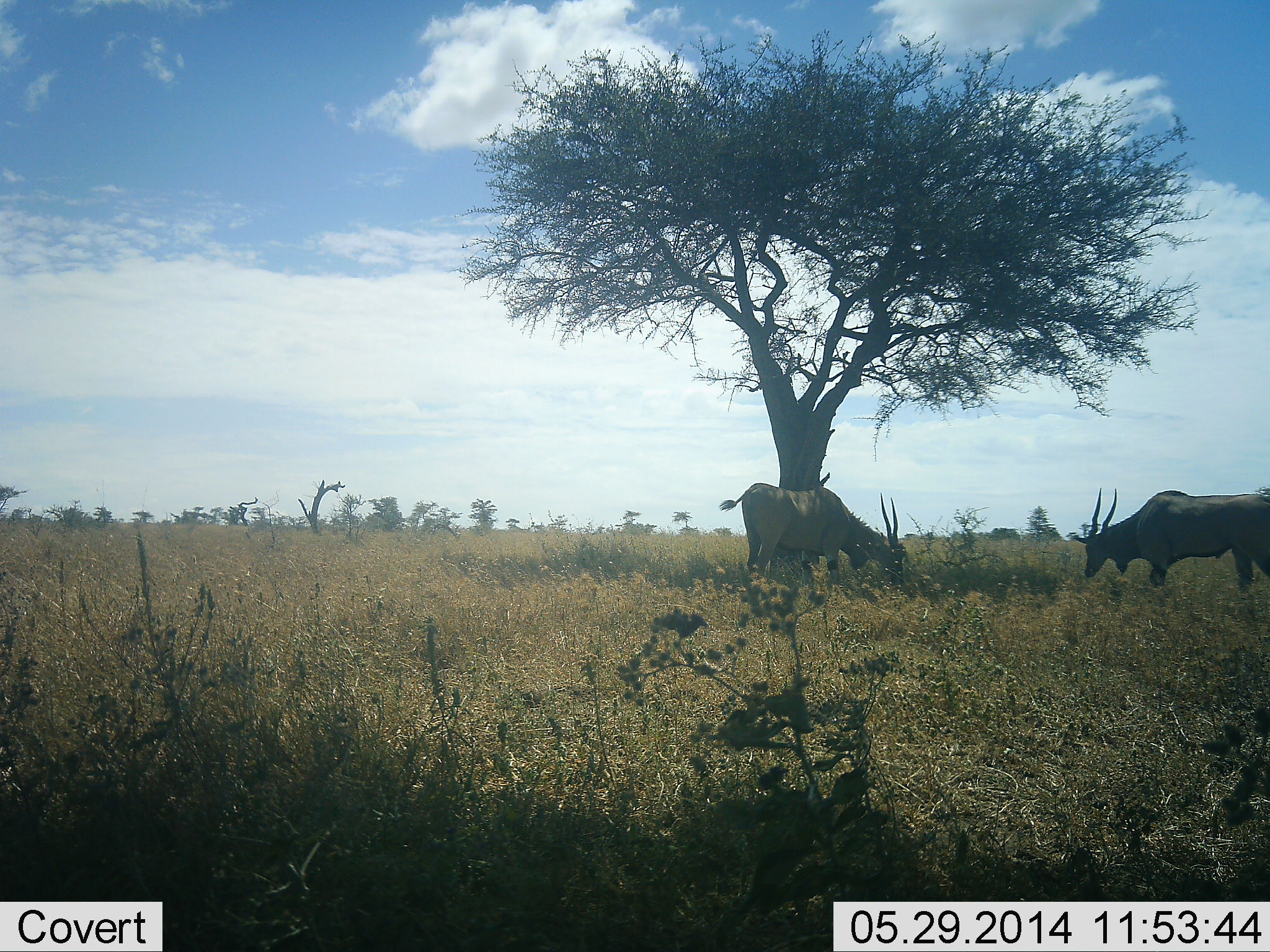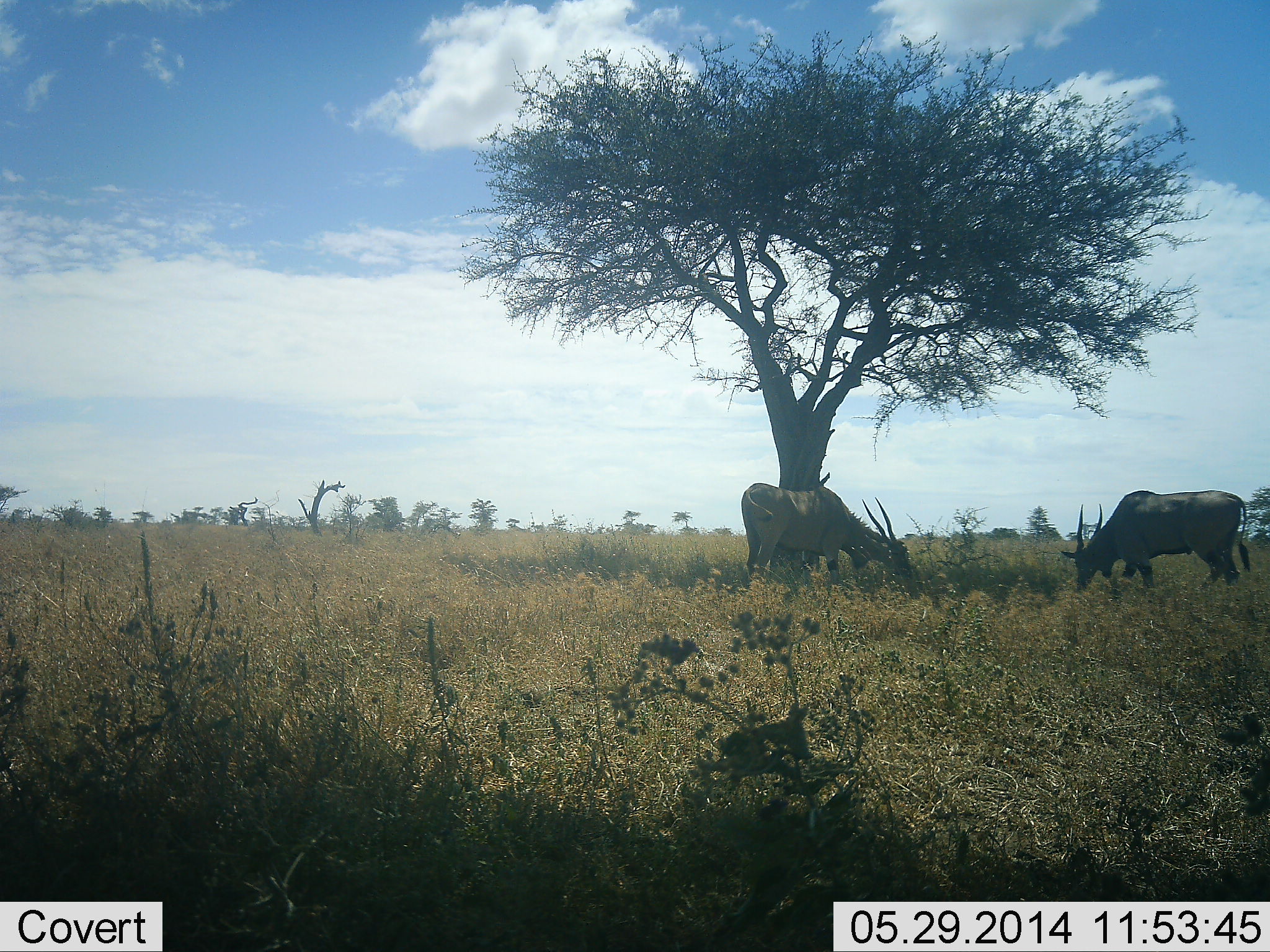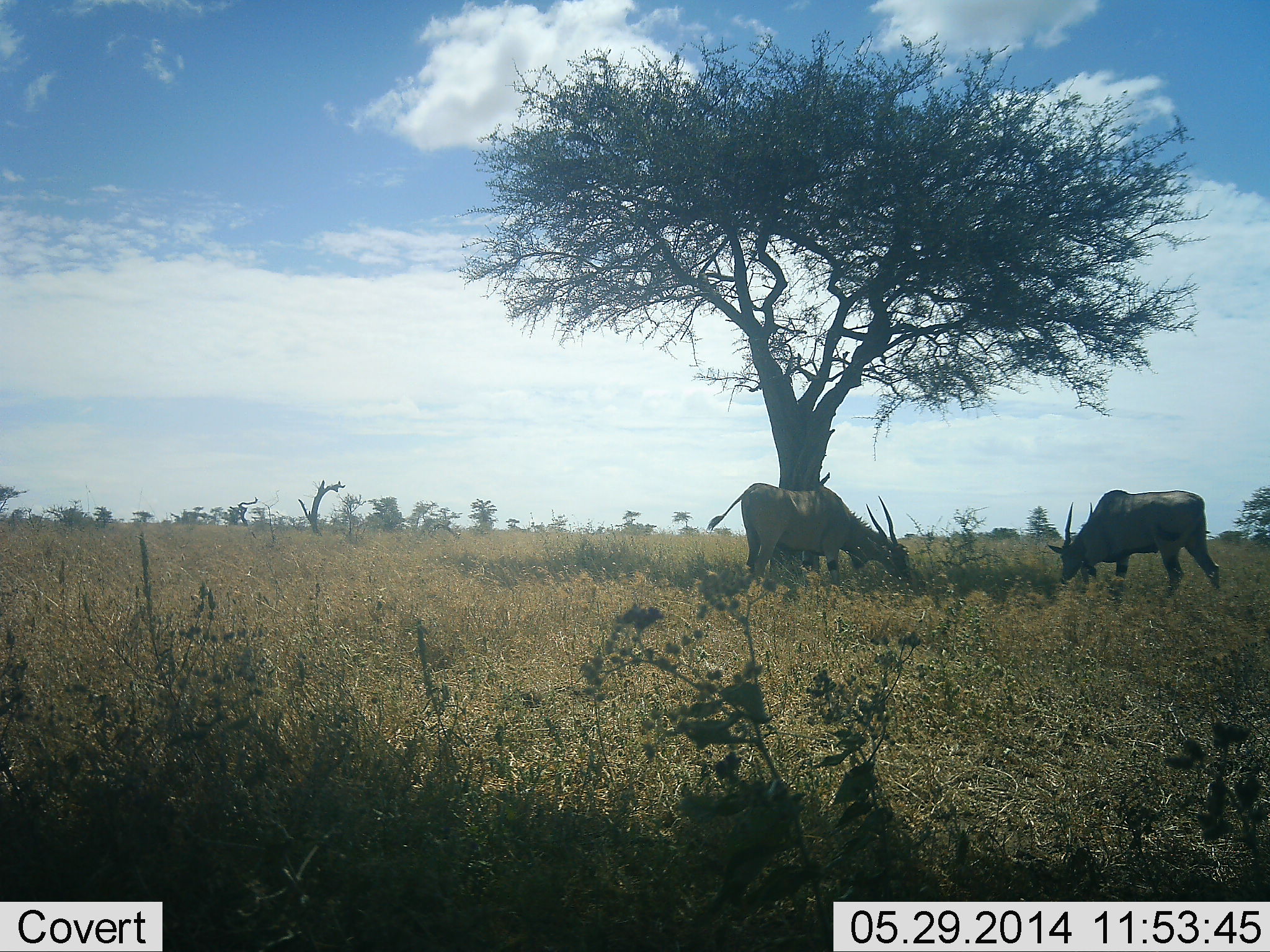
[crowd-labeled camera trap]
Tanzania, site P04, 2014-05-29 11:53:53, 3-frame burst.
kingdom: Animalia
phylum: Chordata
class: Mammalia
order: Artiodactyla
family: Bovidae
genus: Tragelaphus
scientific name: Tragelaphus oryx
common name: eland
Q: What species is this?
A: Eland (Tragelaphus oryx).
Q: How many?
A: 2.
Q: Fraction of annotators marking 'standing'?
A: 0%.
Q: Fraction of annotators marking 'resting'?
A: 0%.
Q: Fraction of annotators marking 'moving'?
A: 30%.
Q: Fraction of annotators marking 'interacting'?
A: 0%.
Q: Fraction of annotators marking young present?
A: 0%.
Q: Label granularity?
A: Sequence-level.